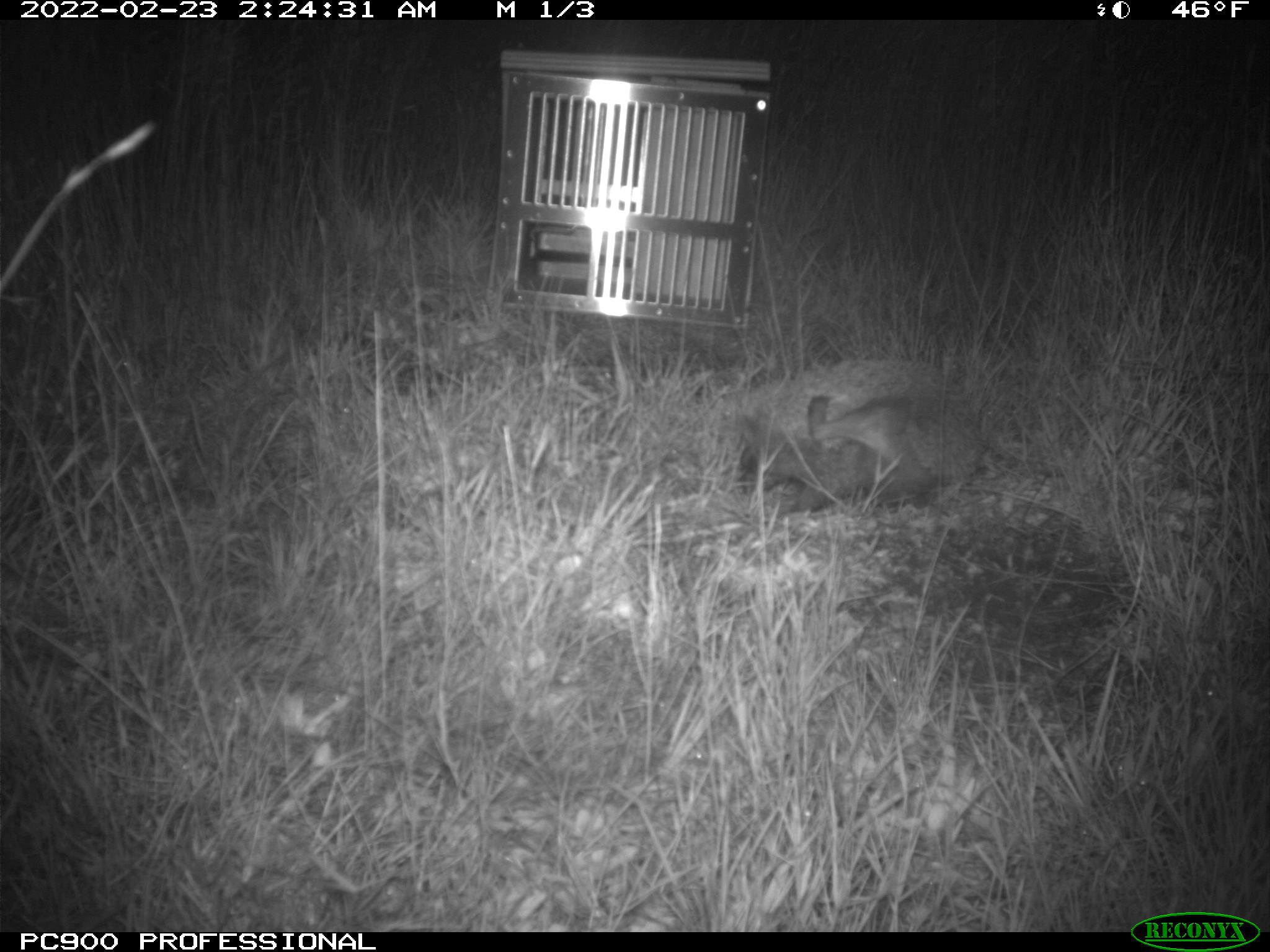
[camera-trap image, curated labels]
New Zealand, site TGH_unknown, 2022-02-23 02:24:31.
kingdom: Animalia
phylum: Chordata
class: Mammalia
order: Eulipotyphla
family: Erinaceidae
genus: Erinaceus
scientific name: Erinaceus europaeus europaeus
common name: european hedgehog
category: hedgehog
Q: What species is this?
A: Hedgehog (european hedgehog) (Erinaceus europaeus europaeus).